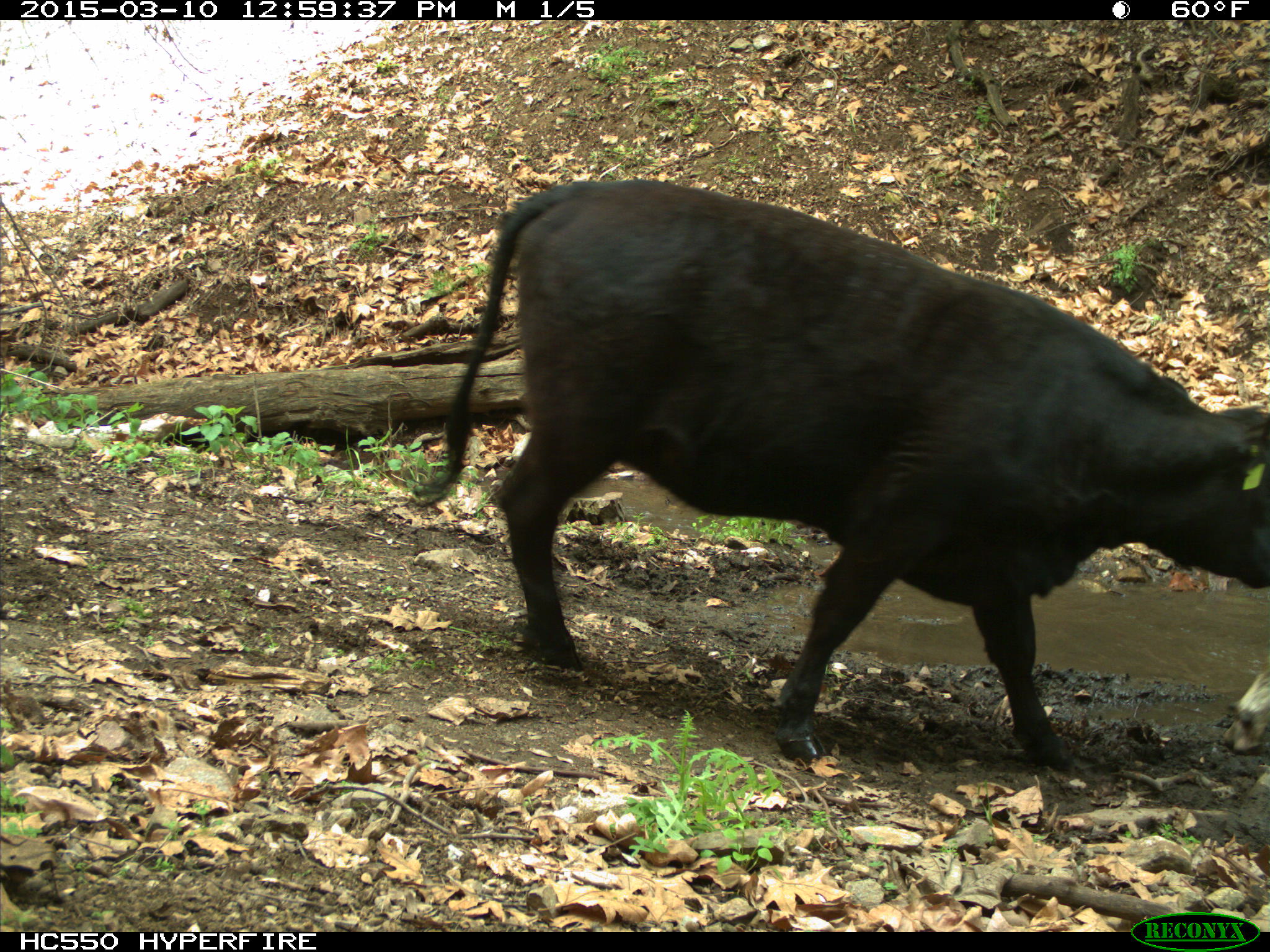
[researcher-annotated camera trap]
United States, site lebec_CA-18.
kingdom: Animalia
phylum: Chordata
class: Mammalia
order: Artiodactyla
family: Bovidae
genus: Bos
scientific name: Bos taurus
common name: domestic cow